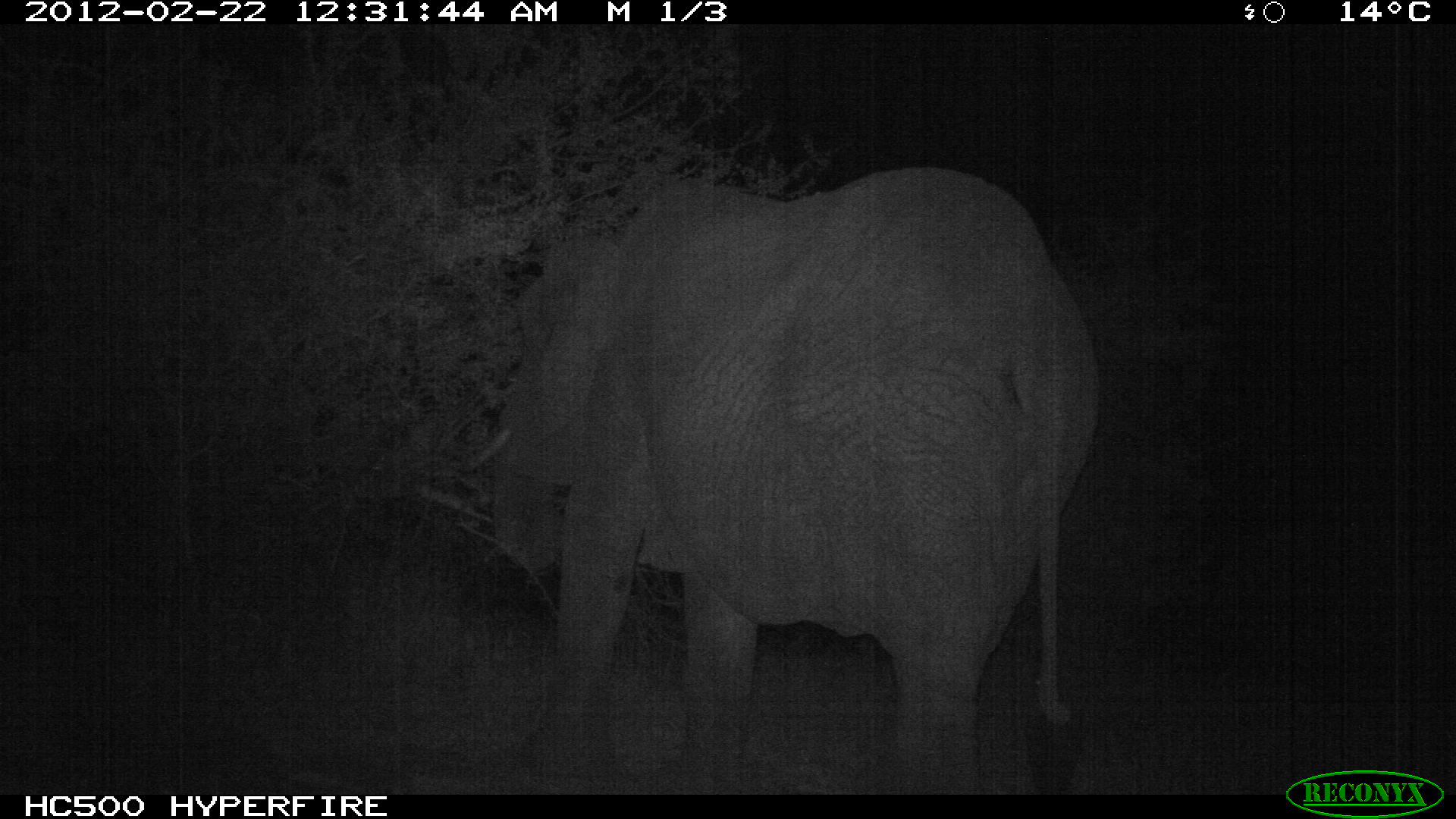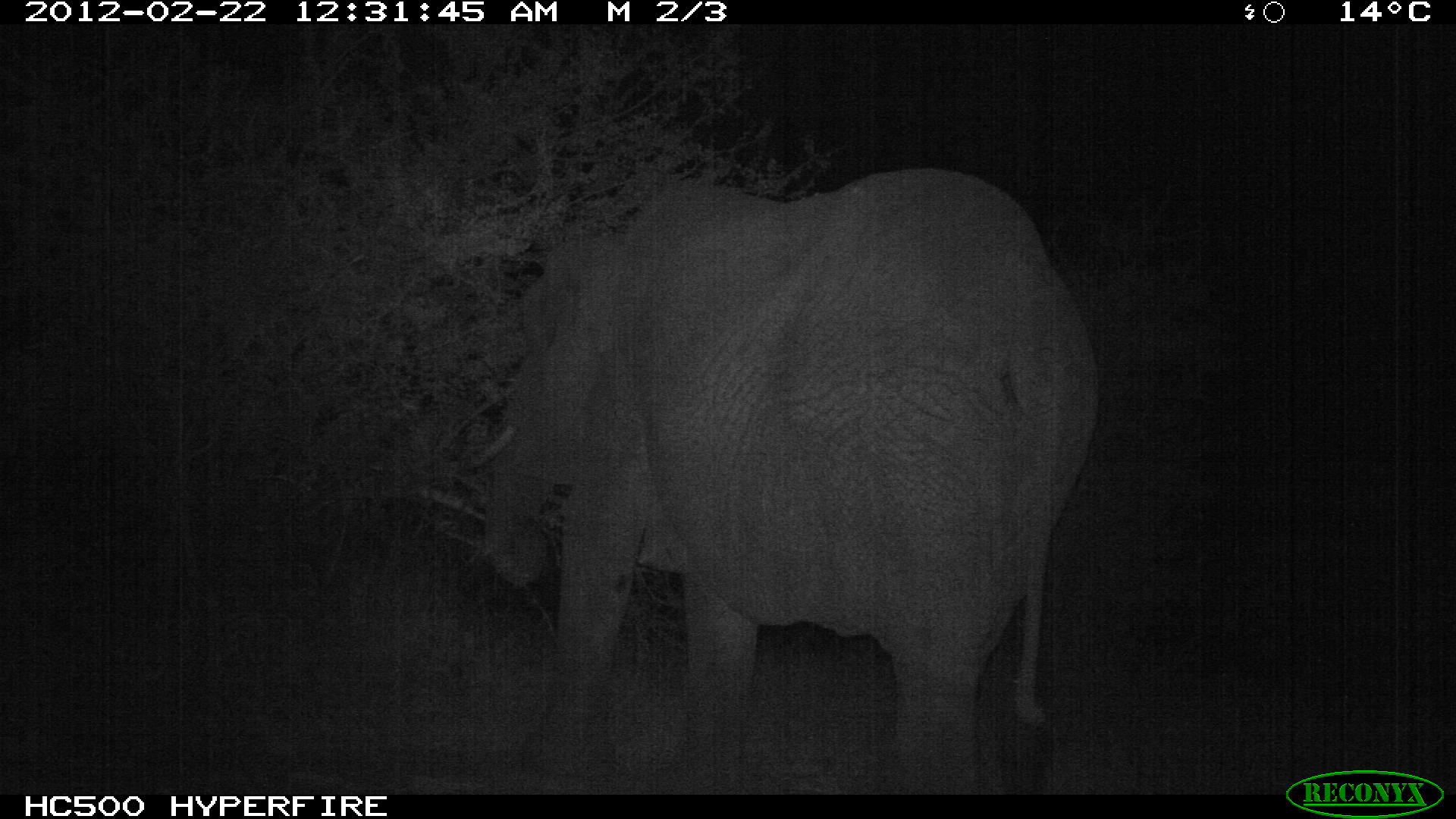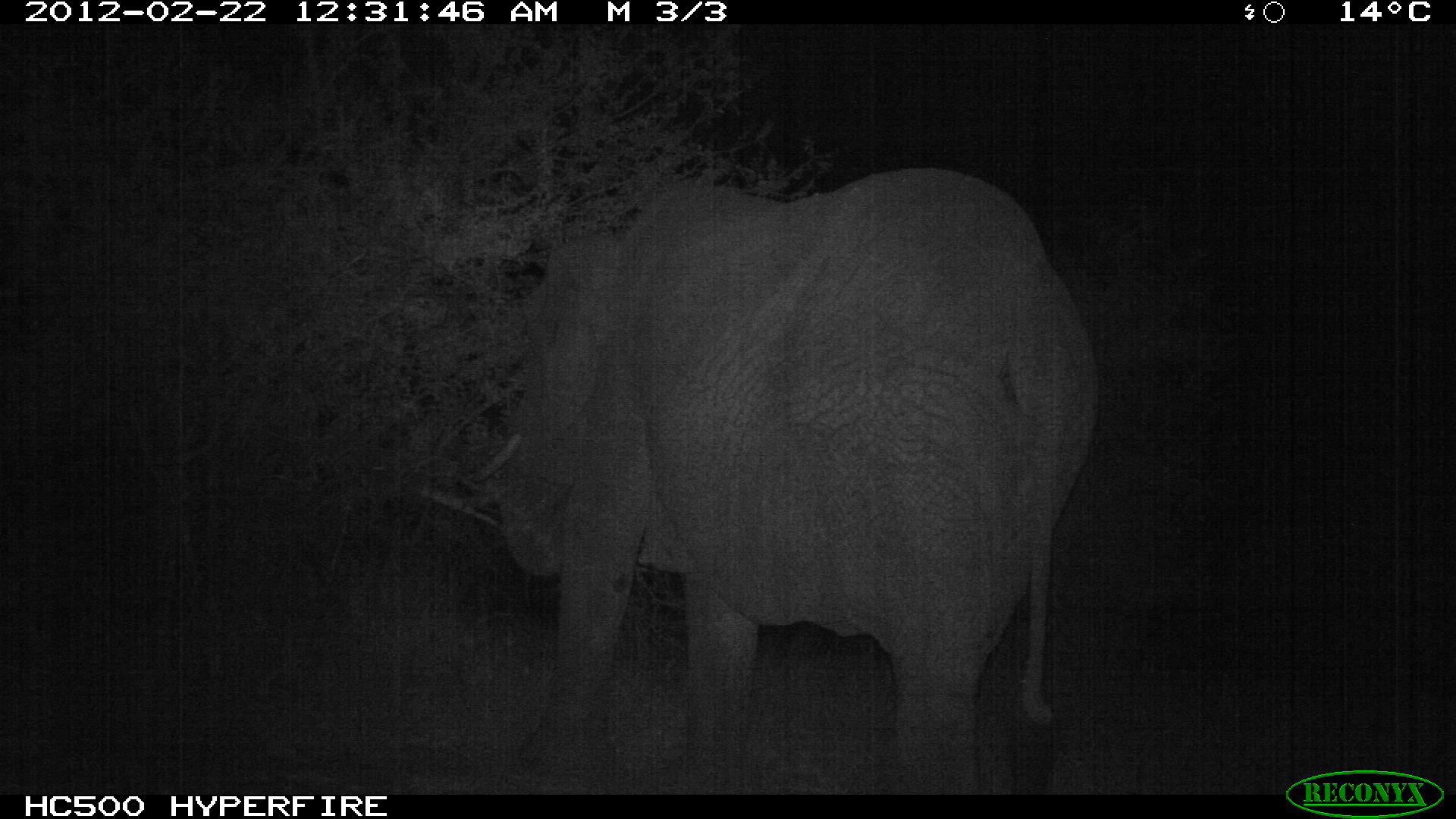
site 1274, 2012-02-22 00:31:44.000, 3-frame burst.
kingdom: Animalia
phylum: Chordata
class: Mammalia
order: Proboscidea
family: Elephantidae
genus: Loxodonta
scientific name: Loxodonta africana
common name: african bush elephant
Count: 1.